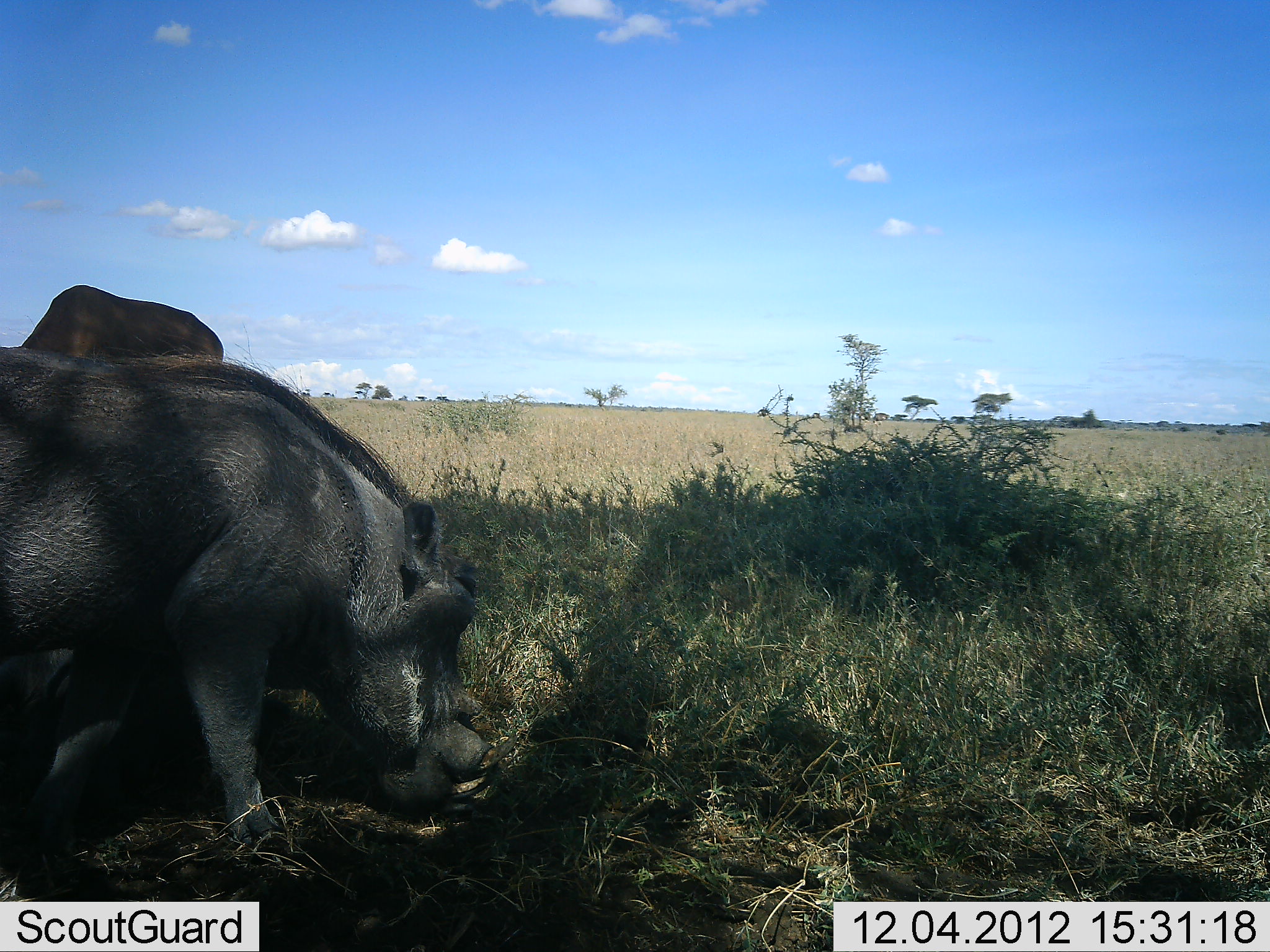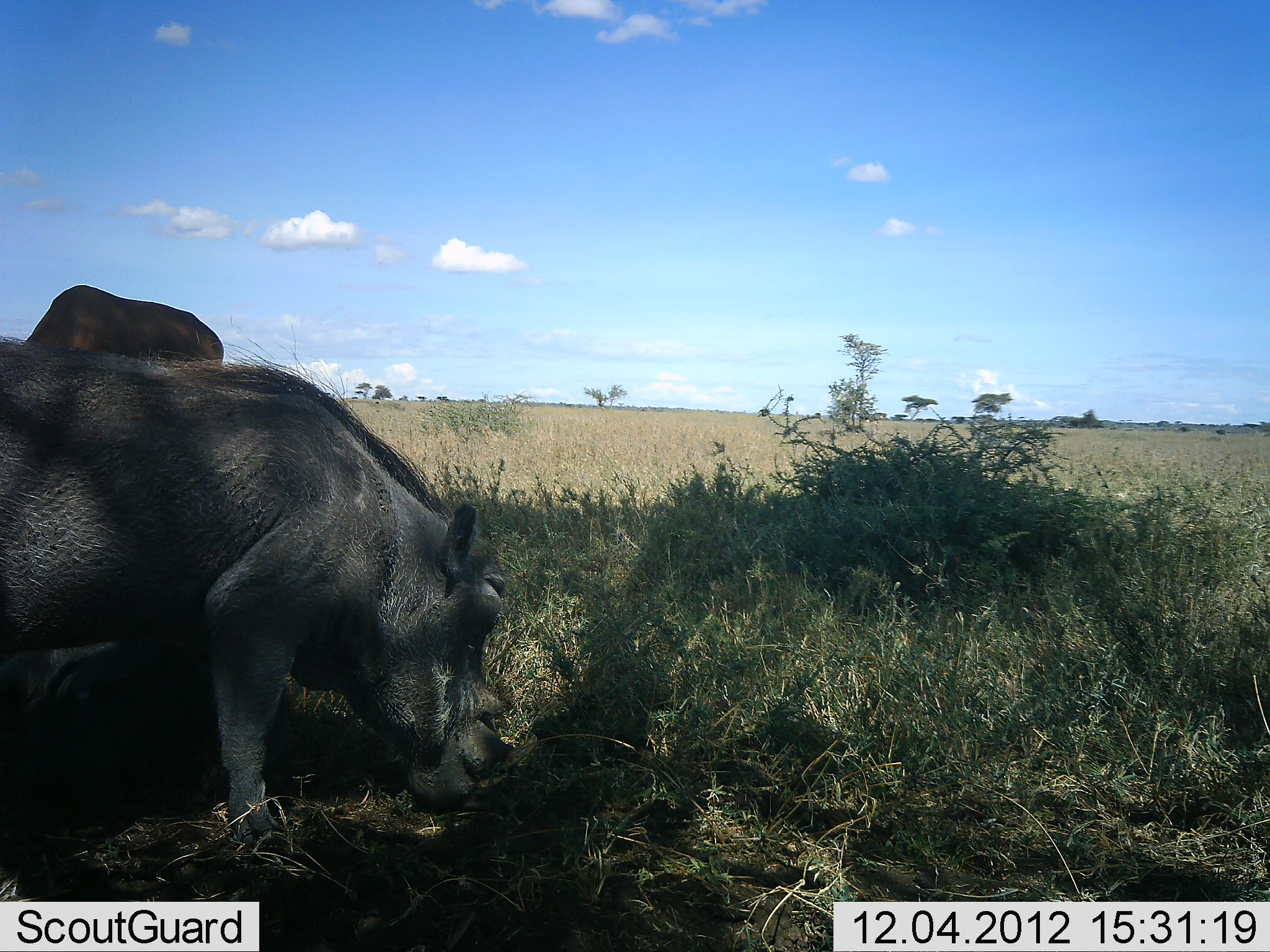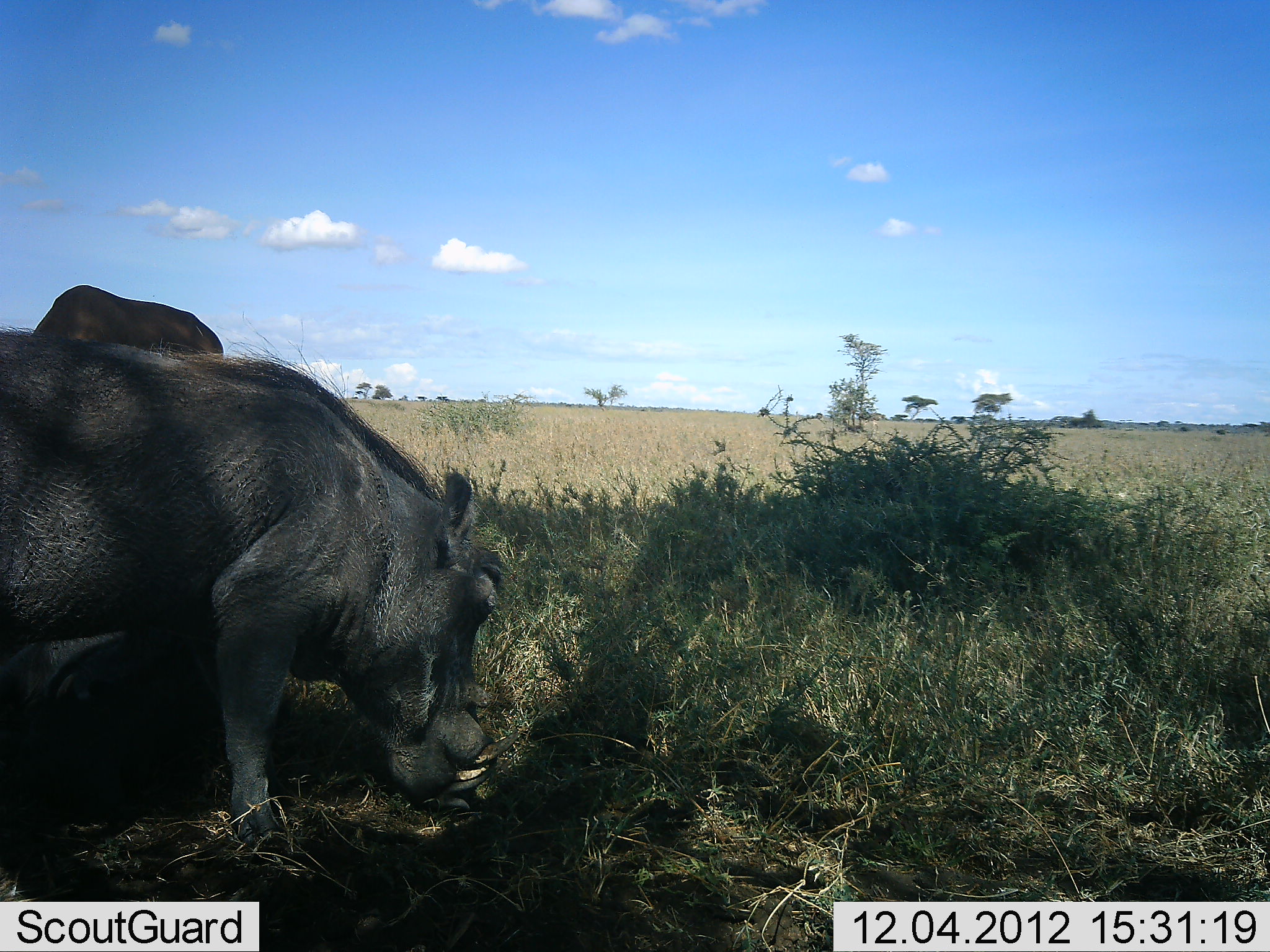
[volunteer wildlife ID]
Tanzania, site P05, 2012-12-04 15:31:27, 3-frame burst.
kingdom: Animalia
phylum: Chordata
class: Mammalia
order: Artiodactyla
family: Suidae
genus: Phacochoerus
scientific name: Phacochoerus africanus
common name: warthog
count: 2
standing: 38%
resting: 0%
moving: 0%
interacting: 0%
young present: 0%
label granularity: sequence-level